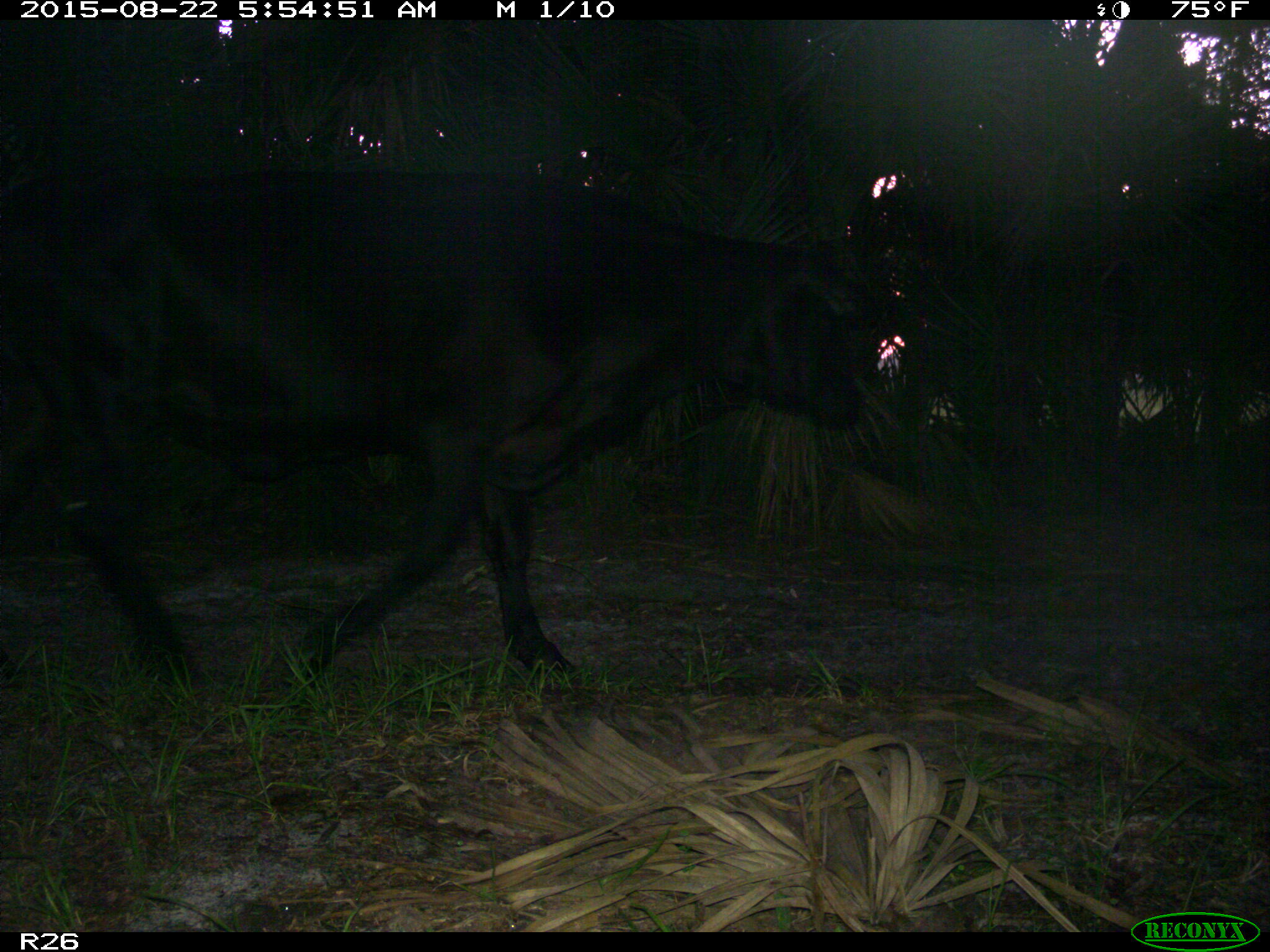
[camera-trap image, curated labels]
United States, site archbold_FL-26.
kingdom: Animalia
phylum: Chordata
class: Mammalia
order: Artiodactyla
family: Bovidae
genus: Bos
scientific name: Bos taurus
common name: domestic cow